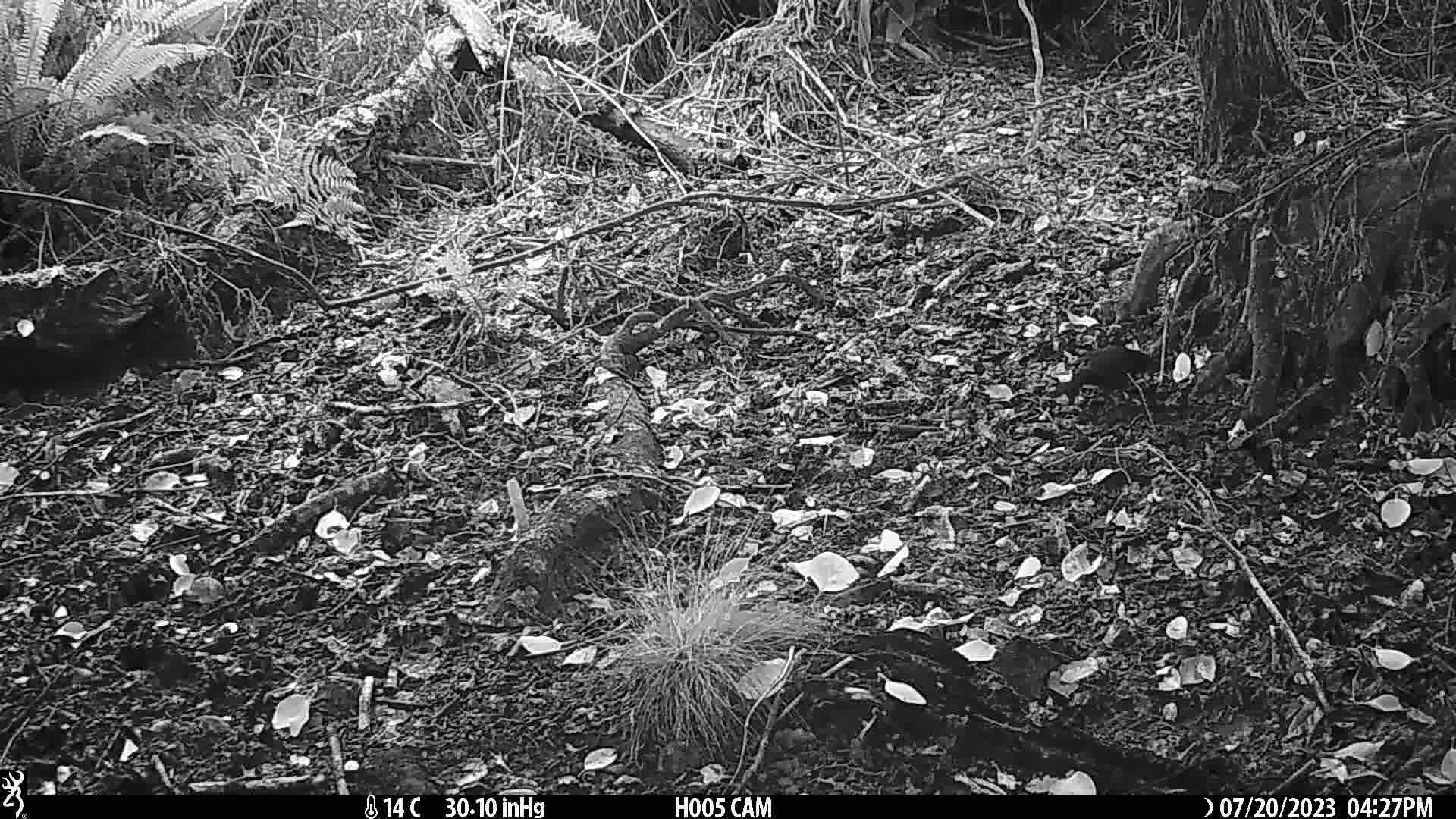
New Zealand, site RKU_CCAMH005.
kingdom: Animalia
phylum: Chordata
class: Aves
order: Passeriformes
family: Turdidae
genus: Turdus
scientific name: Turdus merula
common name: eurasian blackbird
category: blackbird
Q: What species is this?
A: Blackbird (eurasian blackbird) (Turdus merula).